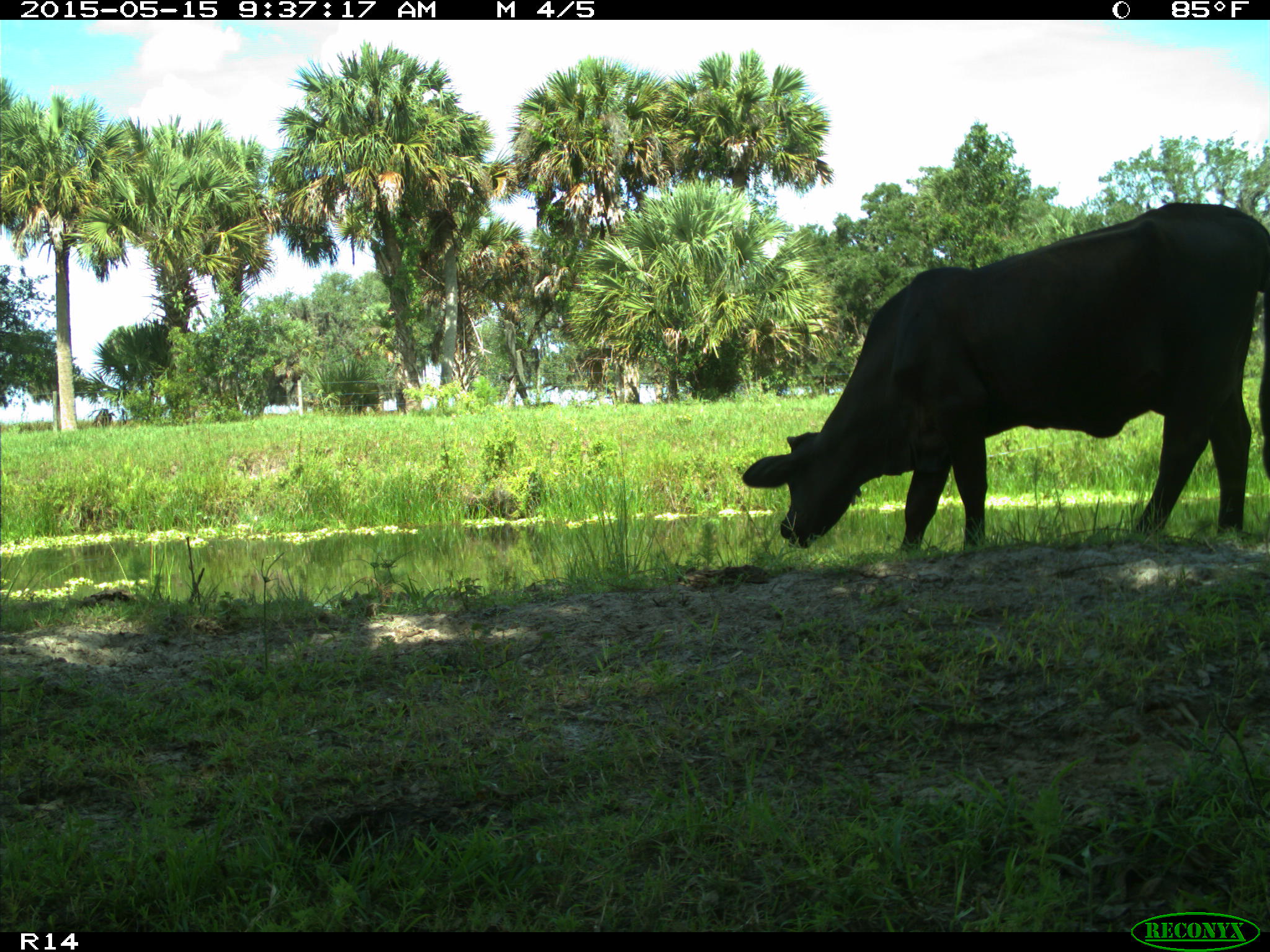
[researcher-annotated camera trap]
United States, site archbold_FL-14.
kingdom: Animalia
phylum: Chordata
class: Mammalia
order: Artiodactyla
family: Bovidae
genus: Bos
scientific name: Bos taurus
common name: domestic cow